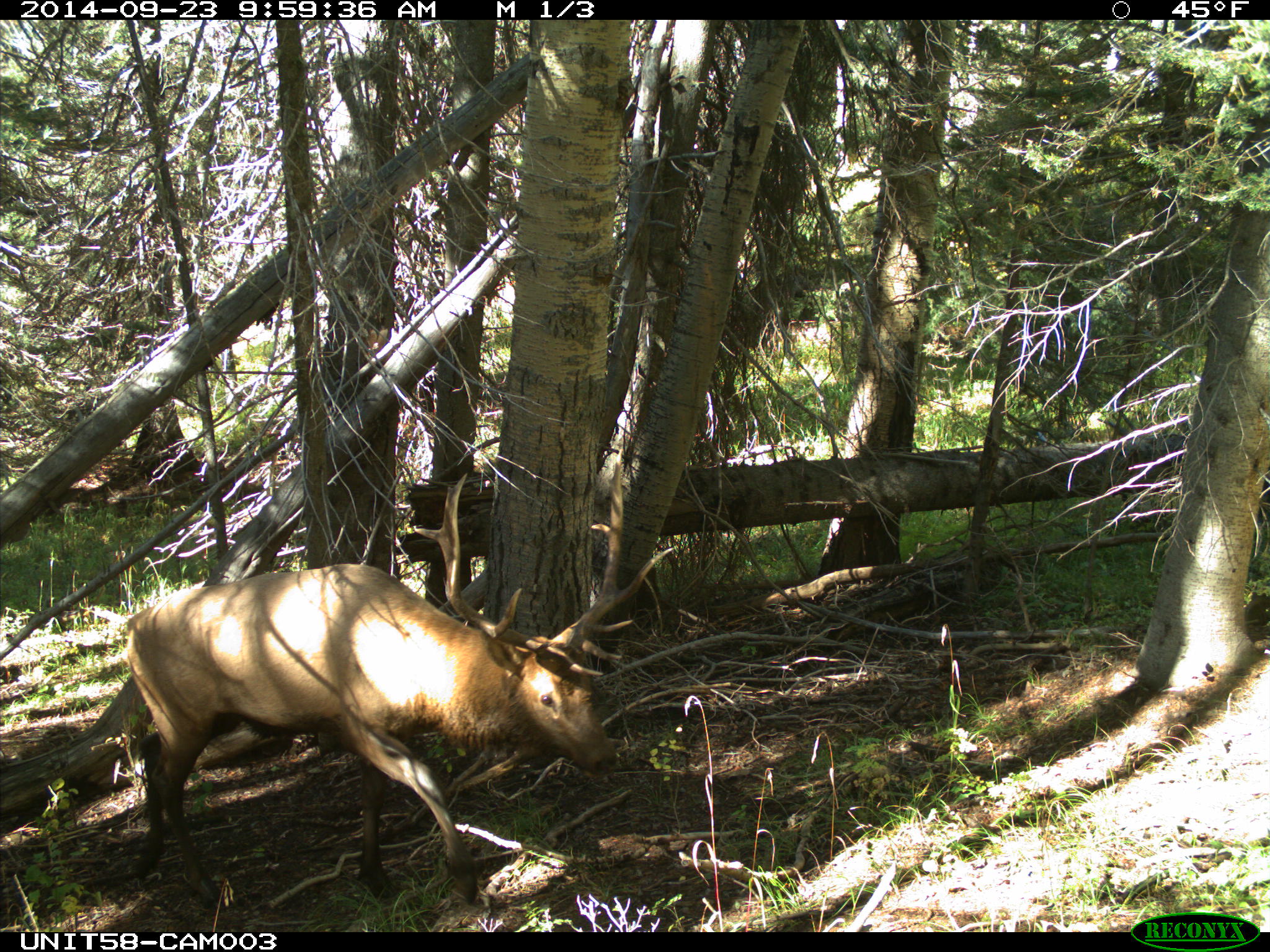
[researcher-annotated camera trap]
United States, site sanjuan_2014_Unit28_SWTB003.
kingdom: Animalia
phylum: Chordata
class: Mammalia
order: Artiodactyla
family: Cervidae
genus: Cervus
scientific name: Cervus elaphus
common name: red deer